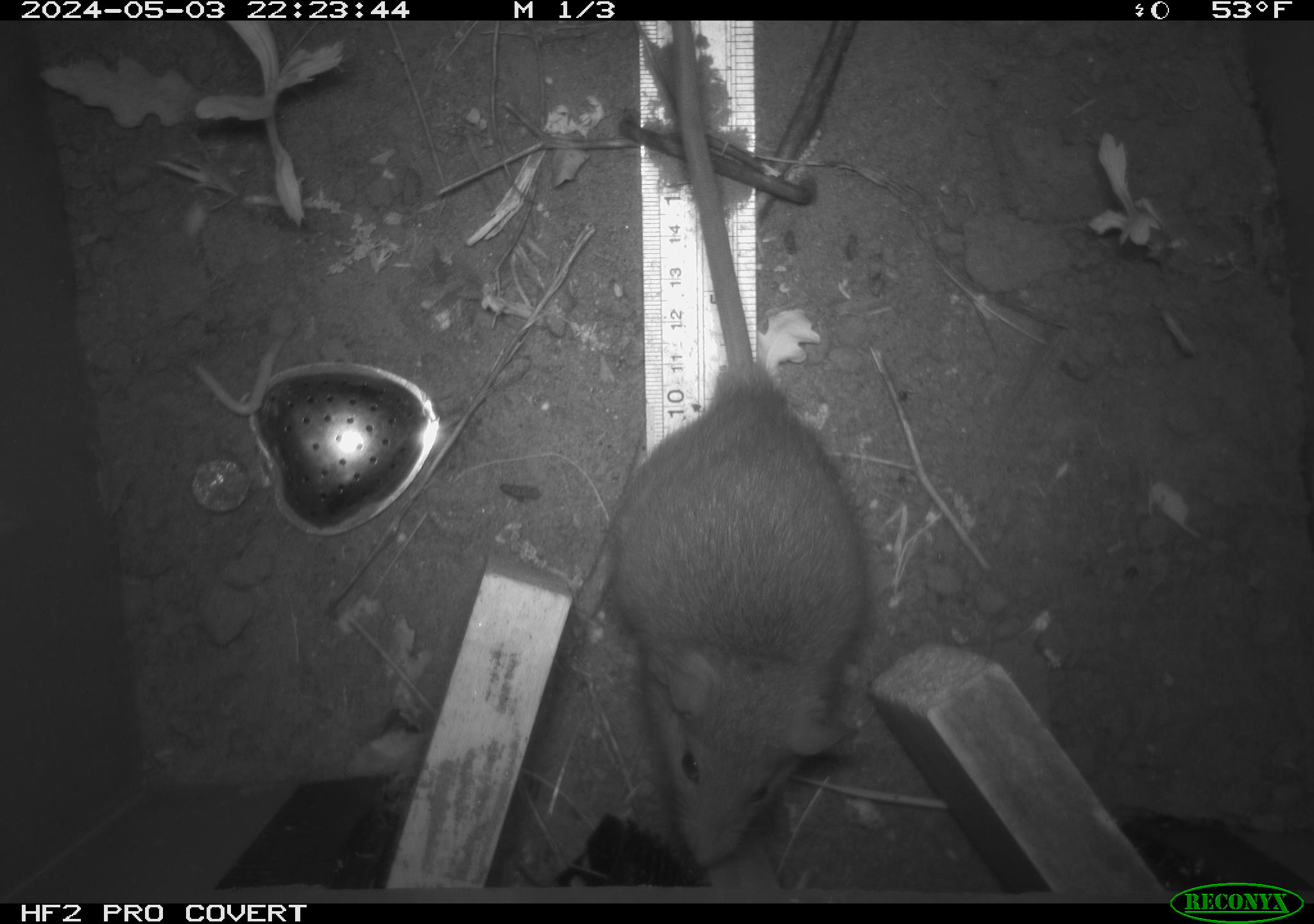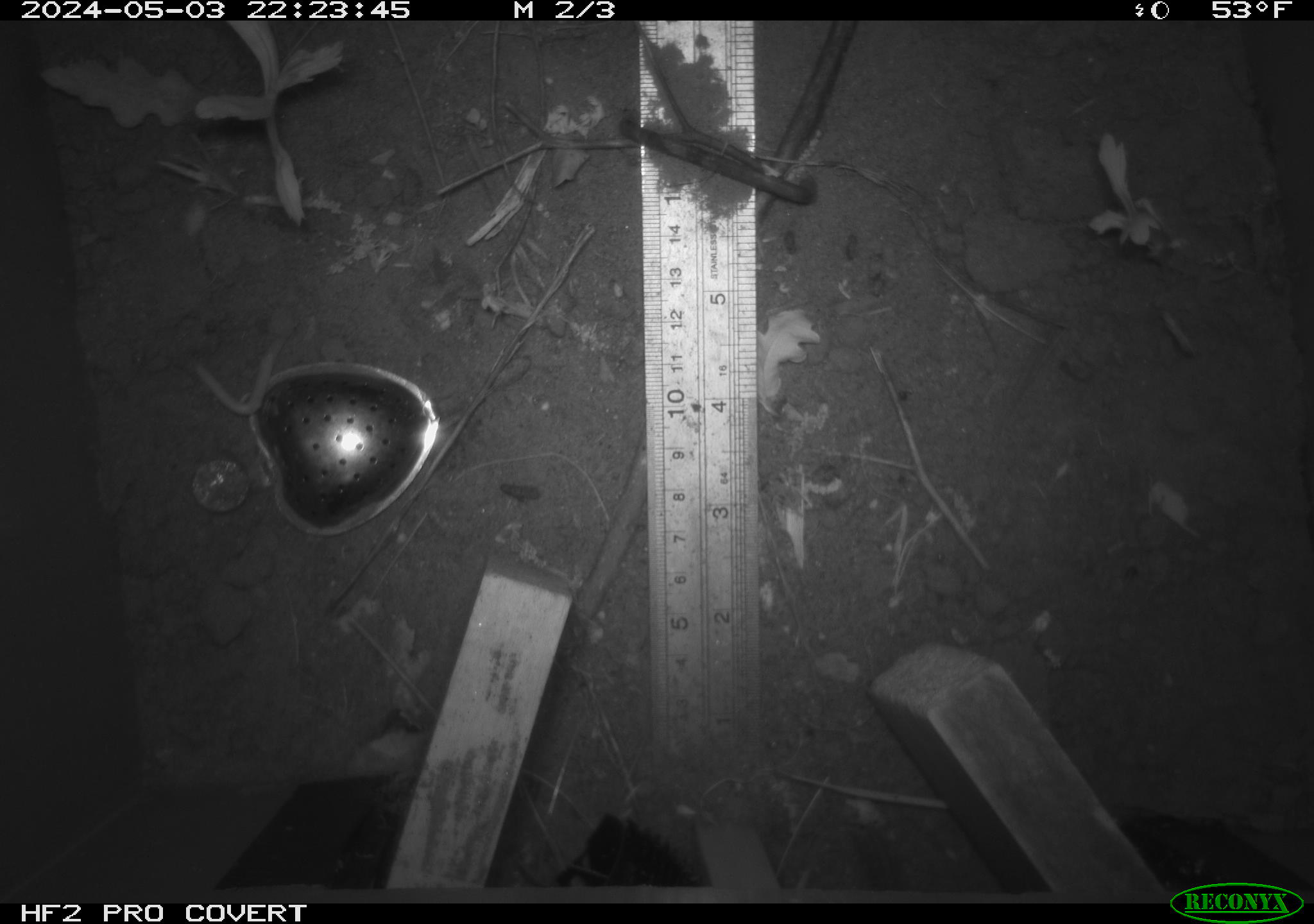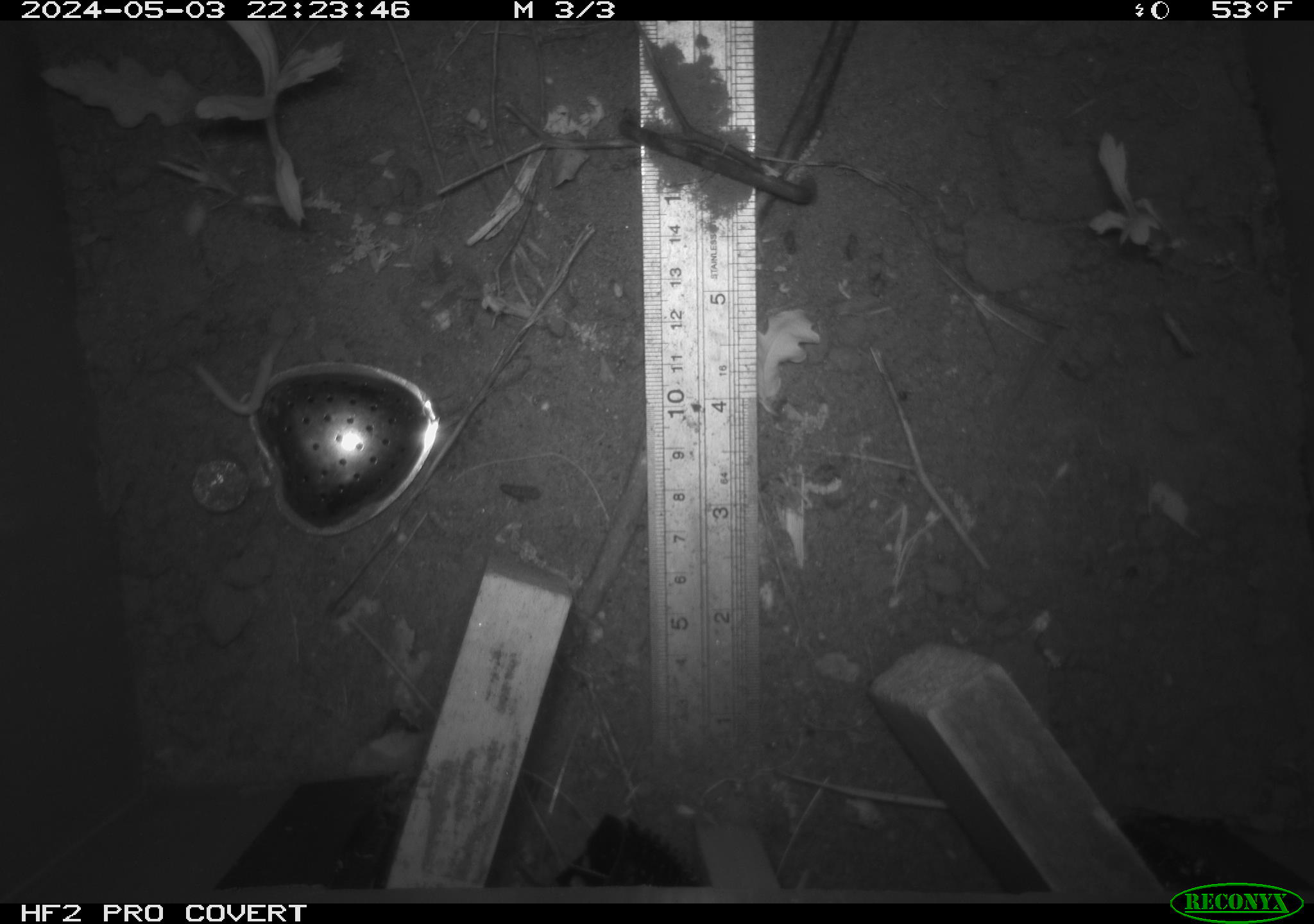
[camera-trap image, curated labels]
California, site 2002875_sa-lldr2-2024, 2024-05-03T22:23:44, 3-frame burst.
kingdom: Animalia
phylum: Chordata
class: Mammalia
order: Rodentia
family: Muridae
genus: Rattus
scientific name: Rattus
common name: rat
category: rattus species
Rattus species (rat) (Rattus).